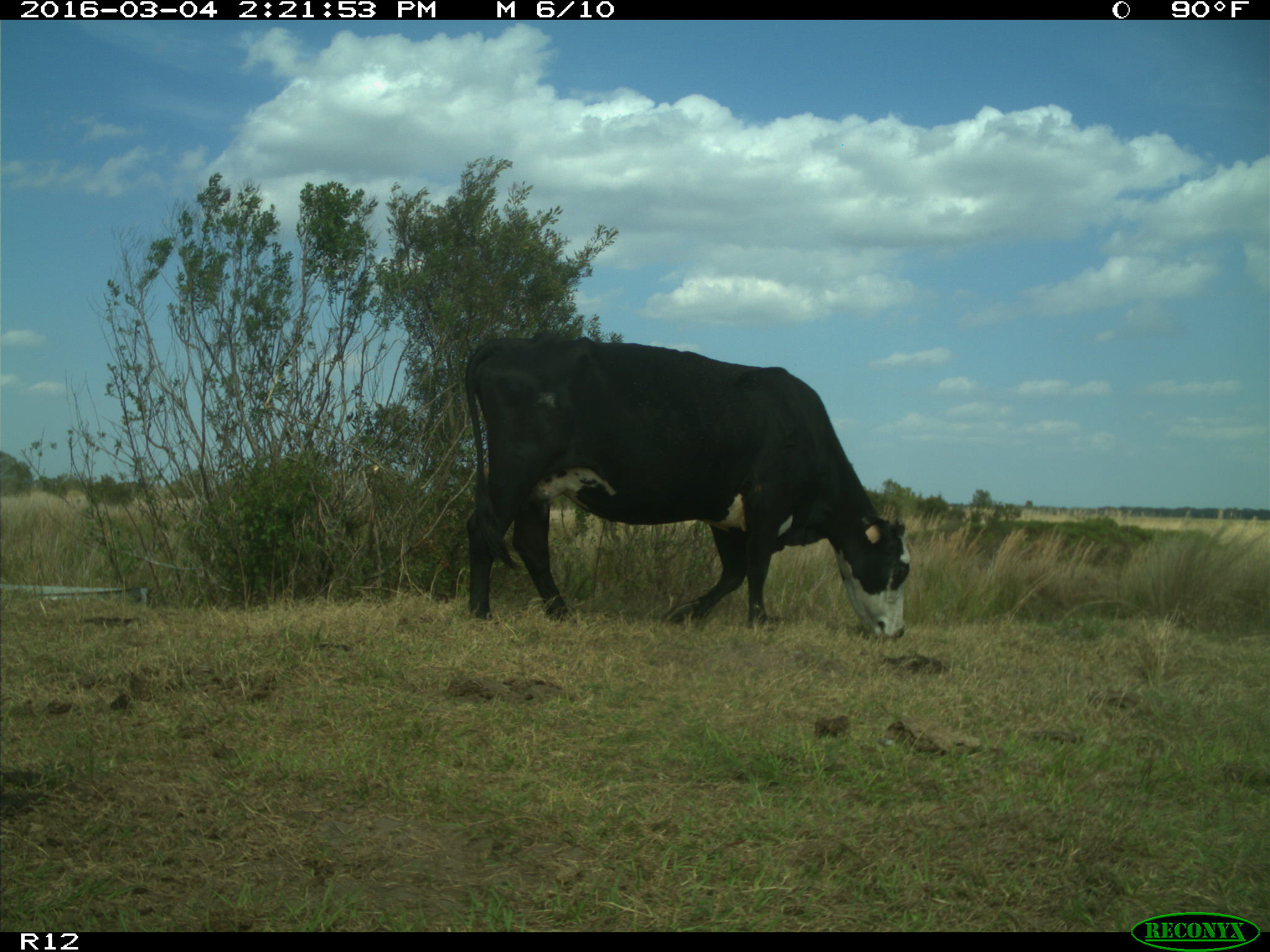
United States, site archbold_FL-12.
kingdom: Animalia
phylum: Chordata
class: Mammalia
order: Artiodactyla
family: Bovidae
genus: Bos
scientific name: Bos taurus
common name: domestic cow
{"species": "Bos taurus (domestic cow)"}